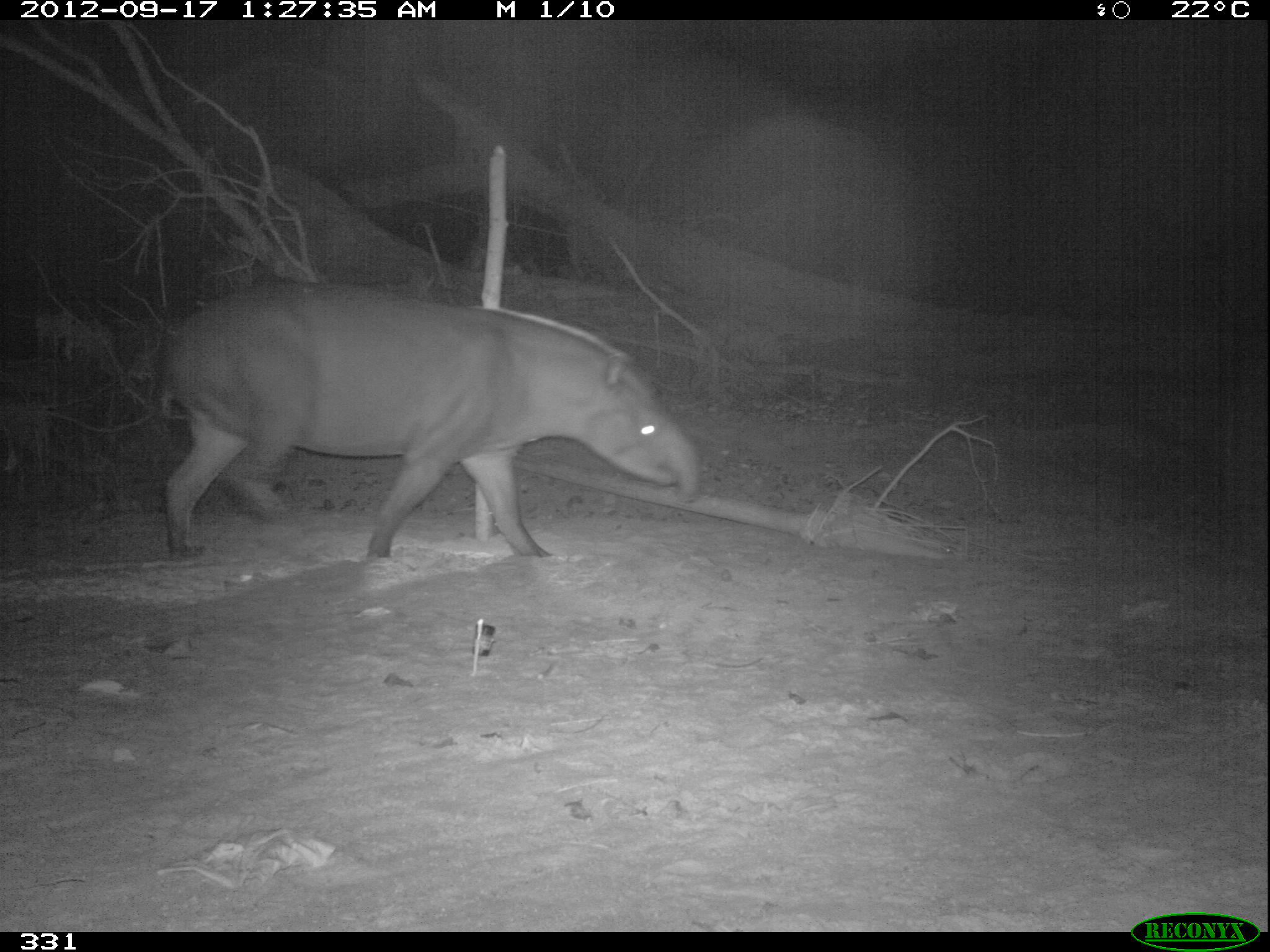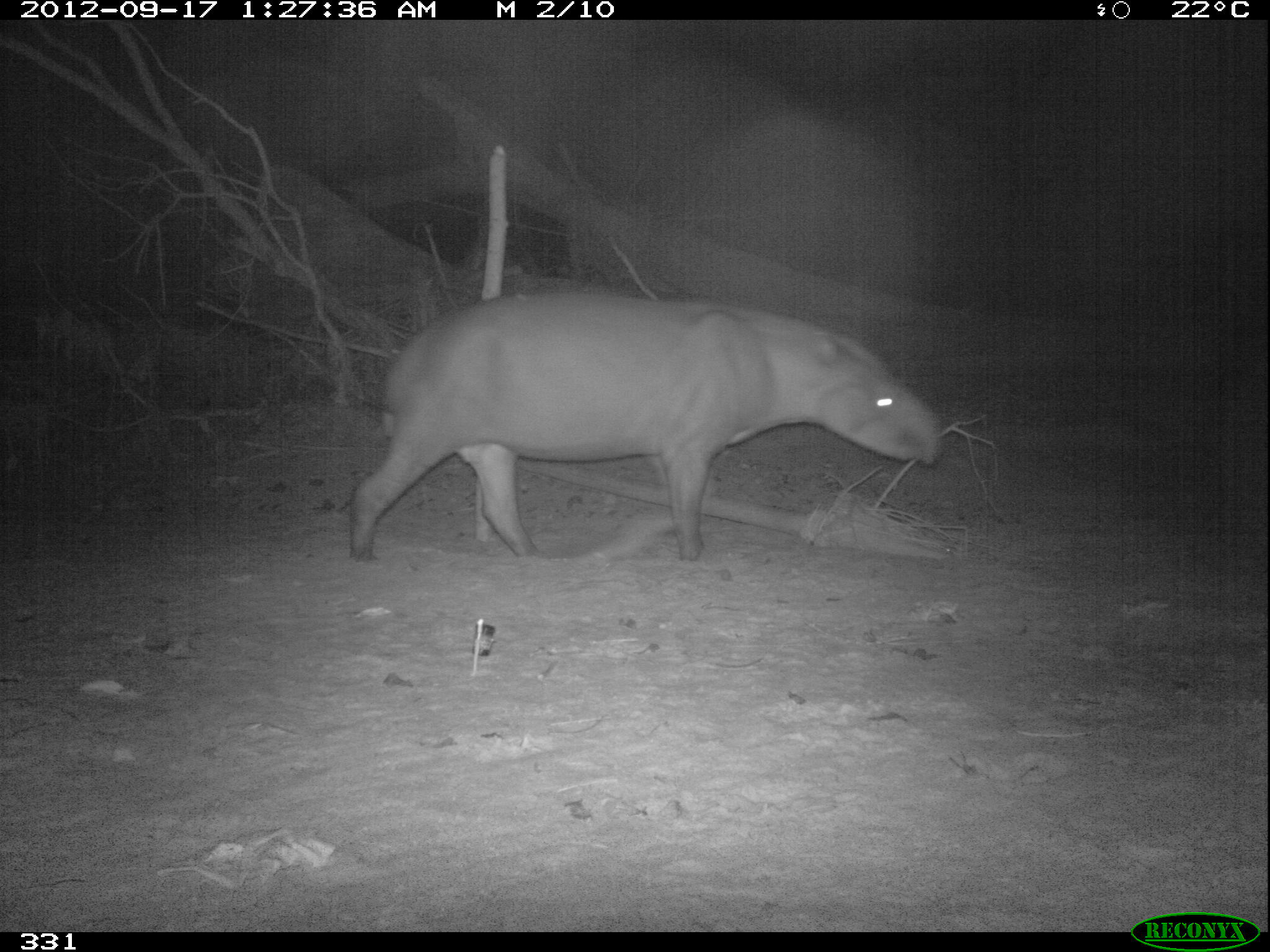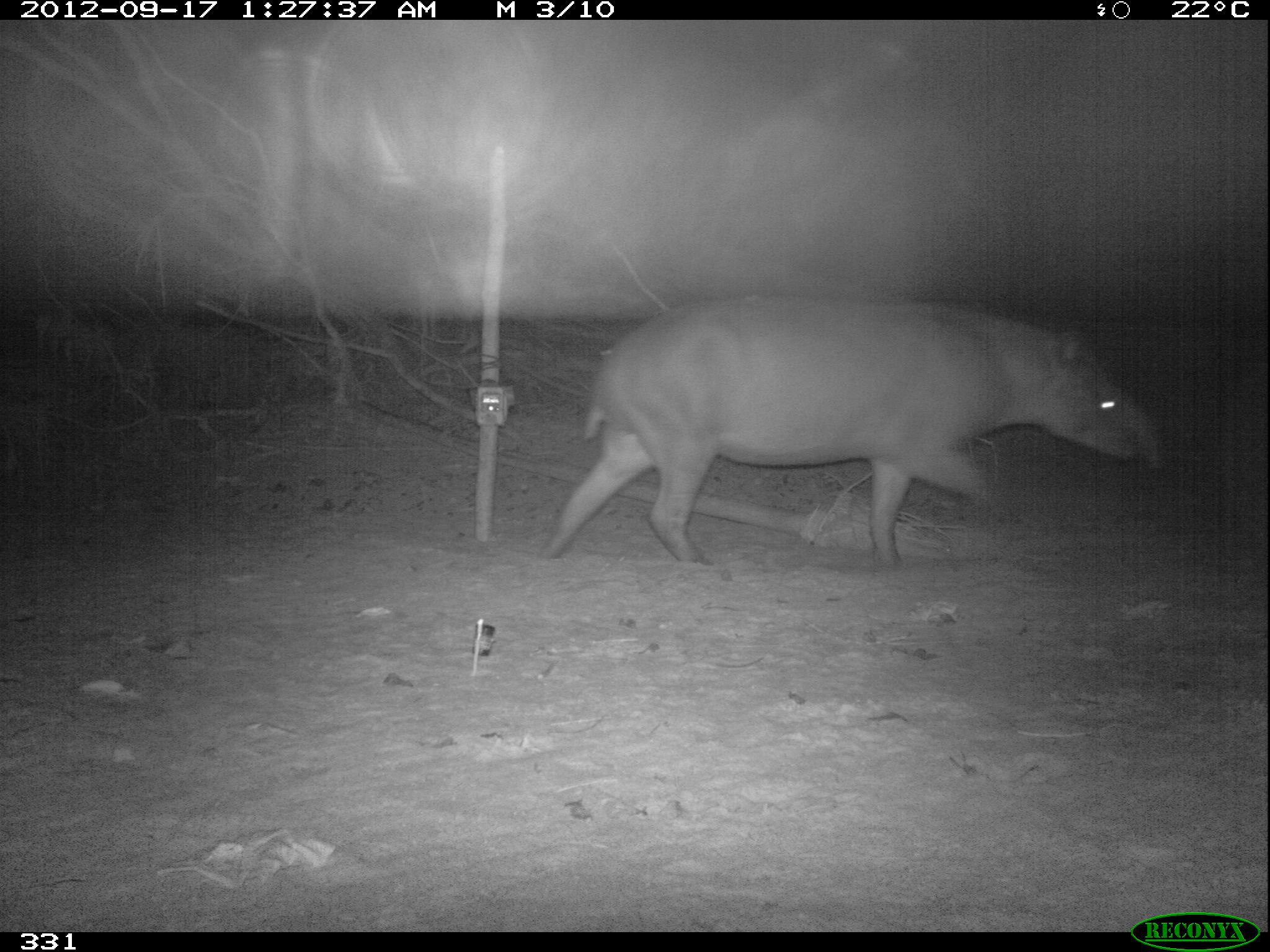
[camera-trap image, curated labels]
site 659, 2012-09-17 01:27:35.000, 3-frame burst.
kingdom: Animalia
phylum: Chordata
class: Mammalia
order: Perissodactyla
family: Tapiridae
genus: Tapirus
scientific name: Tapirus terrestris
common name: south american tapir